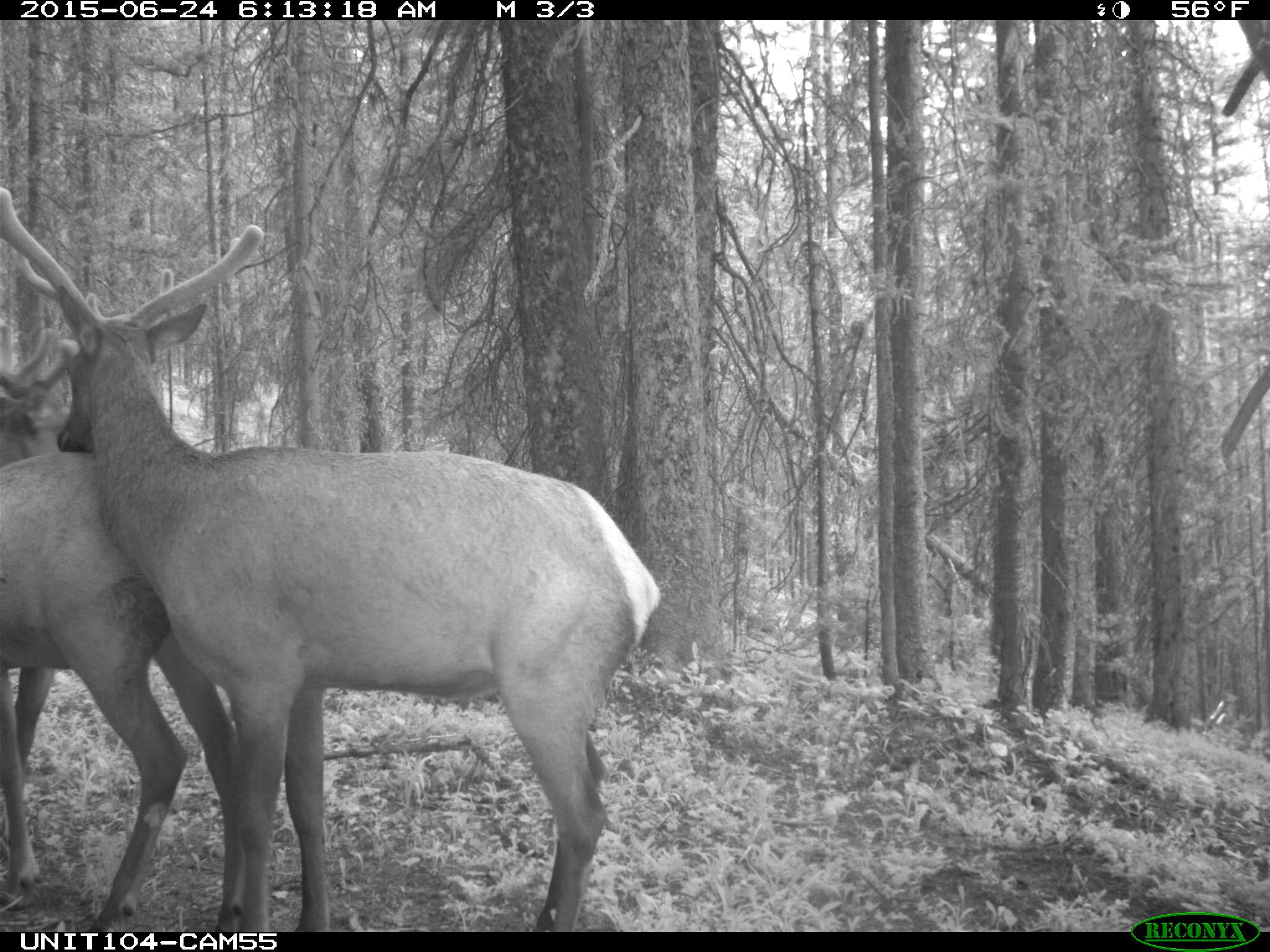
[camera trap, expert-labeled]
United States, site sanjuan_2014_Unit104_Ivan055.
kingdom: Animalia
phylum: Chordata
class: Mammalia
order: Artiodactyla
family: Cervidae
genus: Cervus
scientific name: Cervus elaphus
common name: red deer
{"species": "Cervus elaphus (red deer)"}